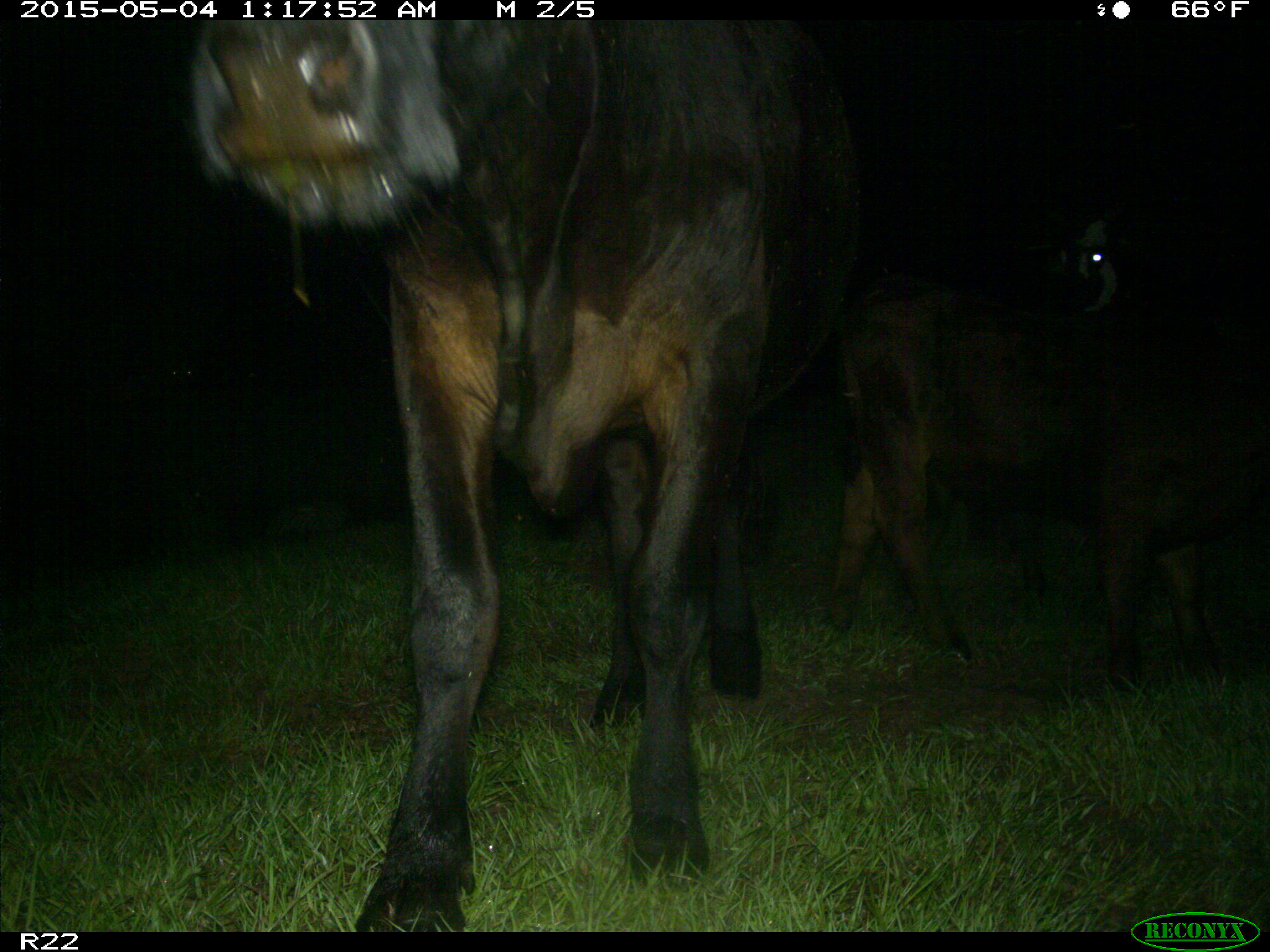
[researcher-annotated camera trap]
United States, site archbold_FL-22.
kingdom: Animalia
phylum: Chordata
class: Mammalia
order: Artiodactyla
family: Bovidae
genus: Bos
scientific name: Bos taurus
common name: domestic cow